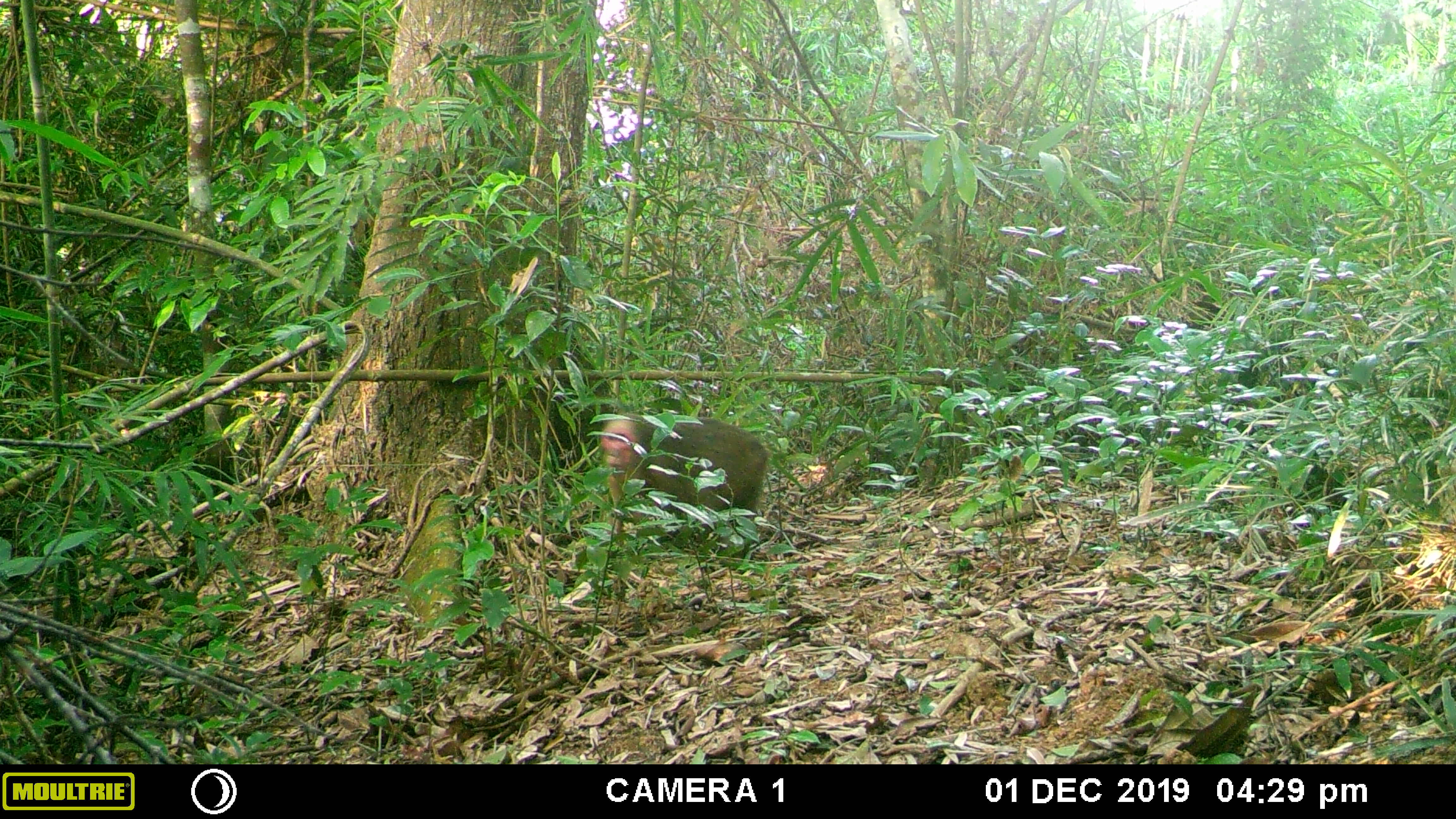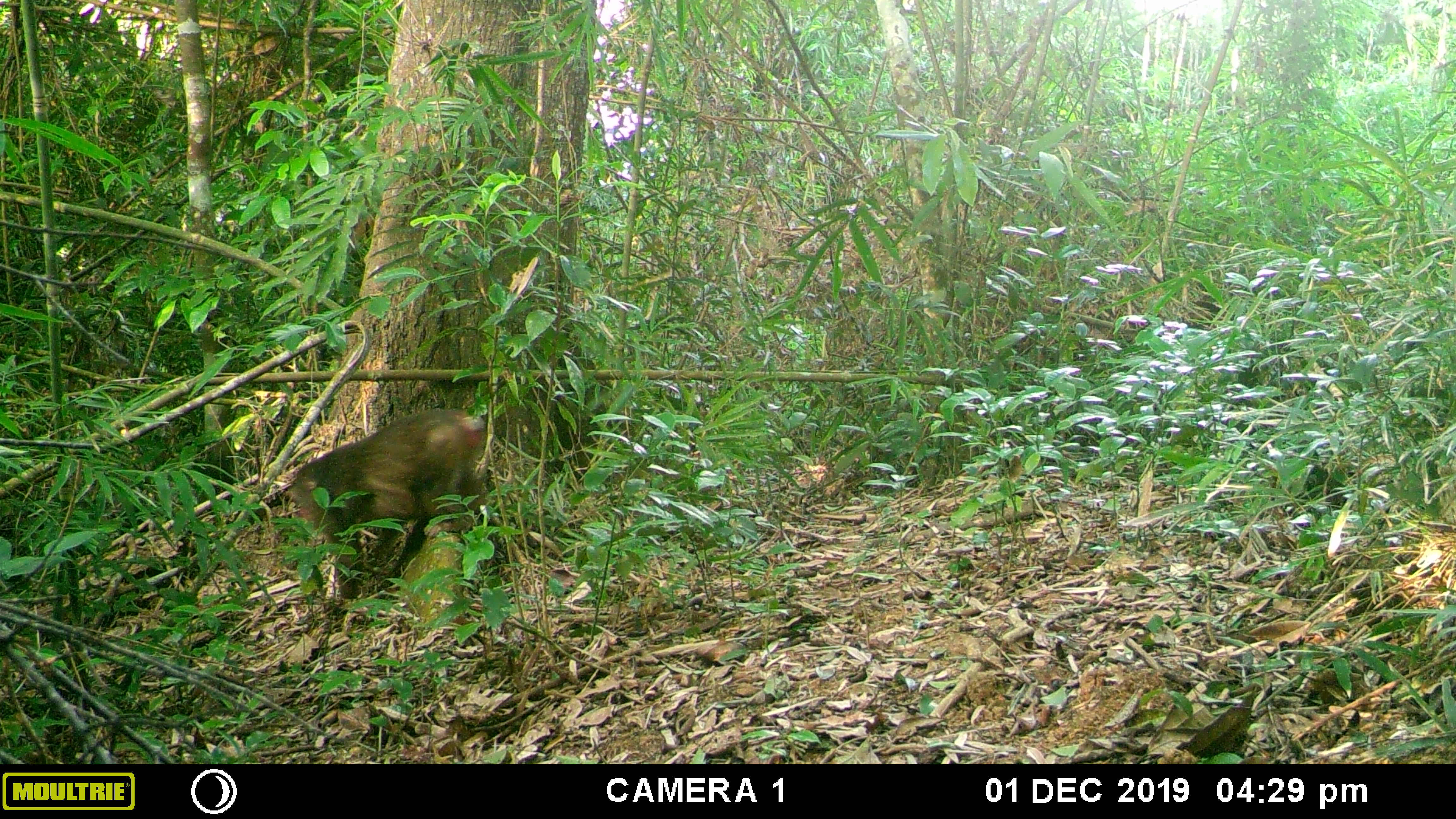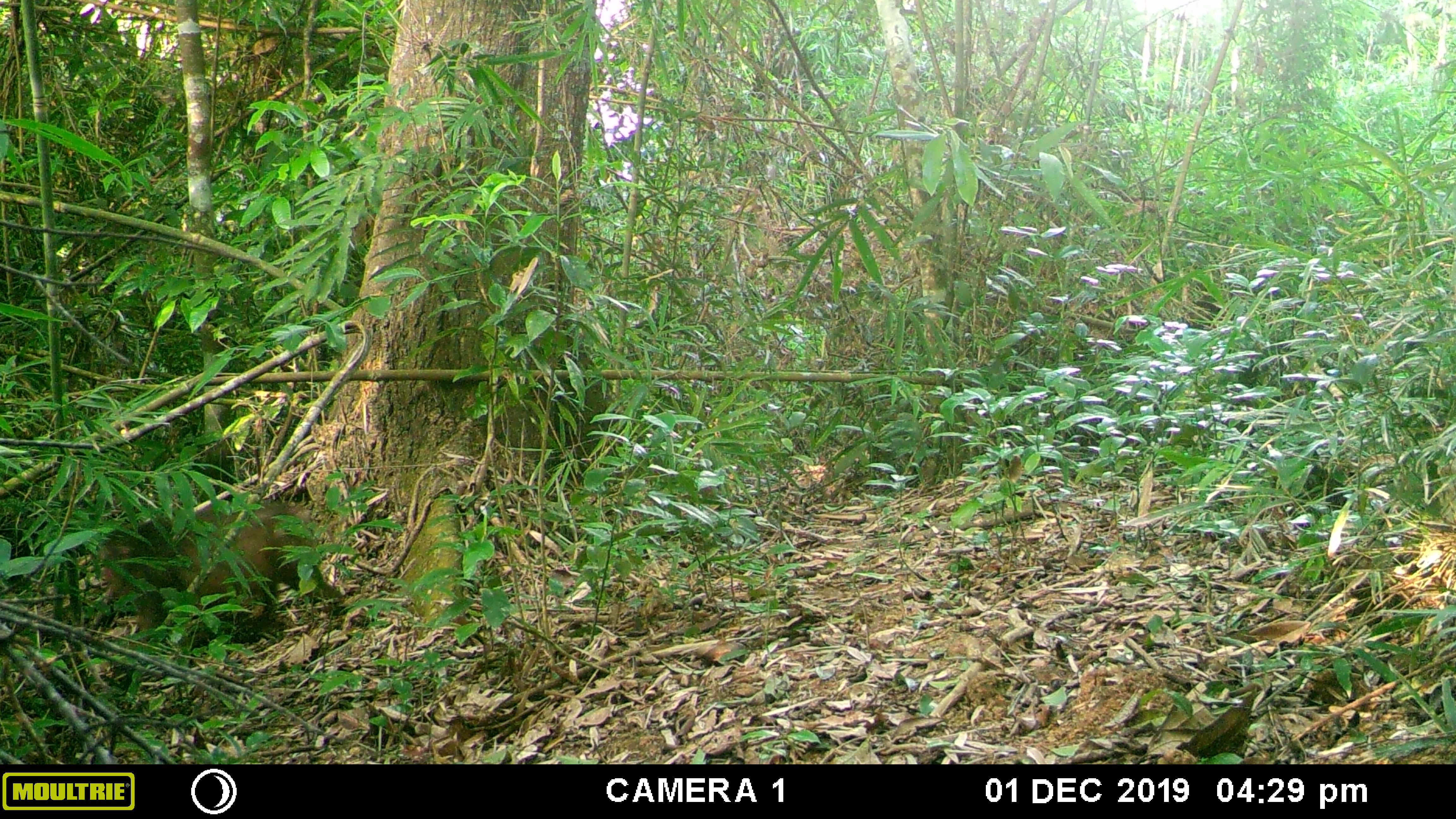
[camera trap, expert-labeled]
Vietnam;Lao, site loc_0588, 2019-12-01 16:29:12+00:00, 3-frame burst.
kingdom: Animalia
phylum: Chordata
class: Mammalia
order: Primates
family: Cercopithecidae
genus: Macaca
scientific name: Macaca arctoides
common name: stump-tailed macaque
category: stump tailed macaque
Stump tailed macaque (stump-tailed macaque) (Macaca arctoides). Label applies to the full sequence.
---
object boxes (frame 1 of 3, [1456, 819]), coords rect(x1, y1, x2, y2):
stump tailed macaque: rect(592, 412, 770, 546)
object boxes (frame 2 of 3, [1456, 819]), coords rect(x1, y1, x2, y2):
stump tailed macaque: rect(282, 406, 492, 572)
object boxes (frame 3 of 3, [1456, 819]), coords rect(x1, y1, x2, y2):
stump tailed macaque: rect(96, 500, 347, 646)